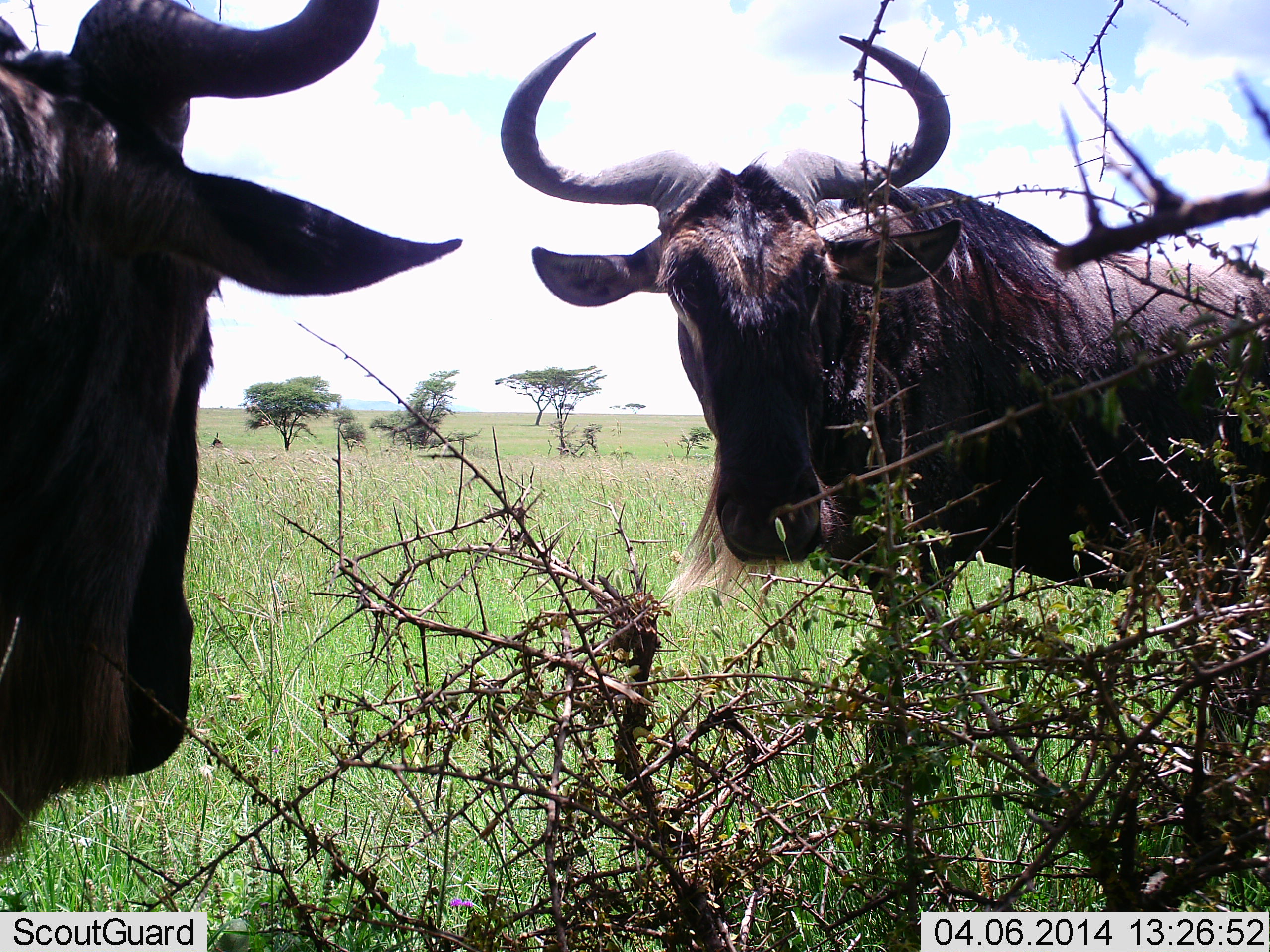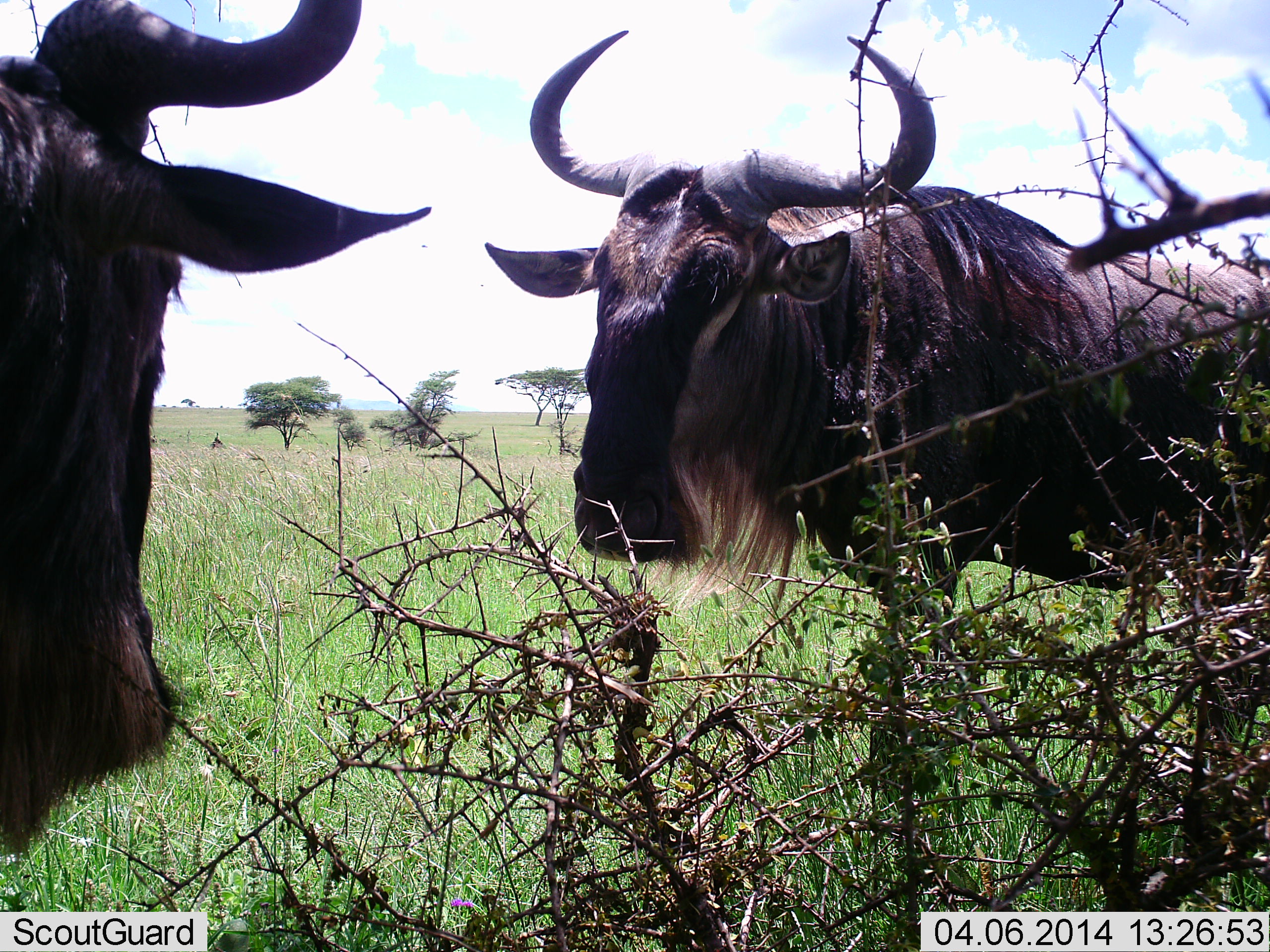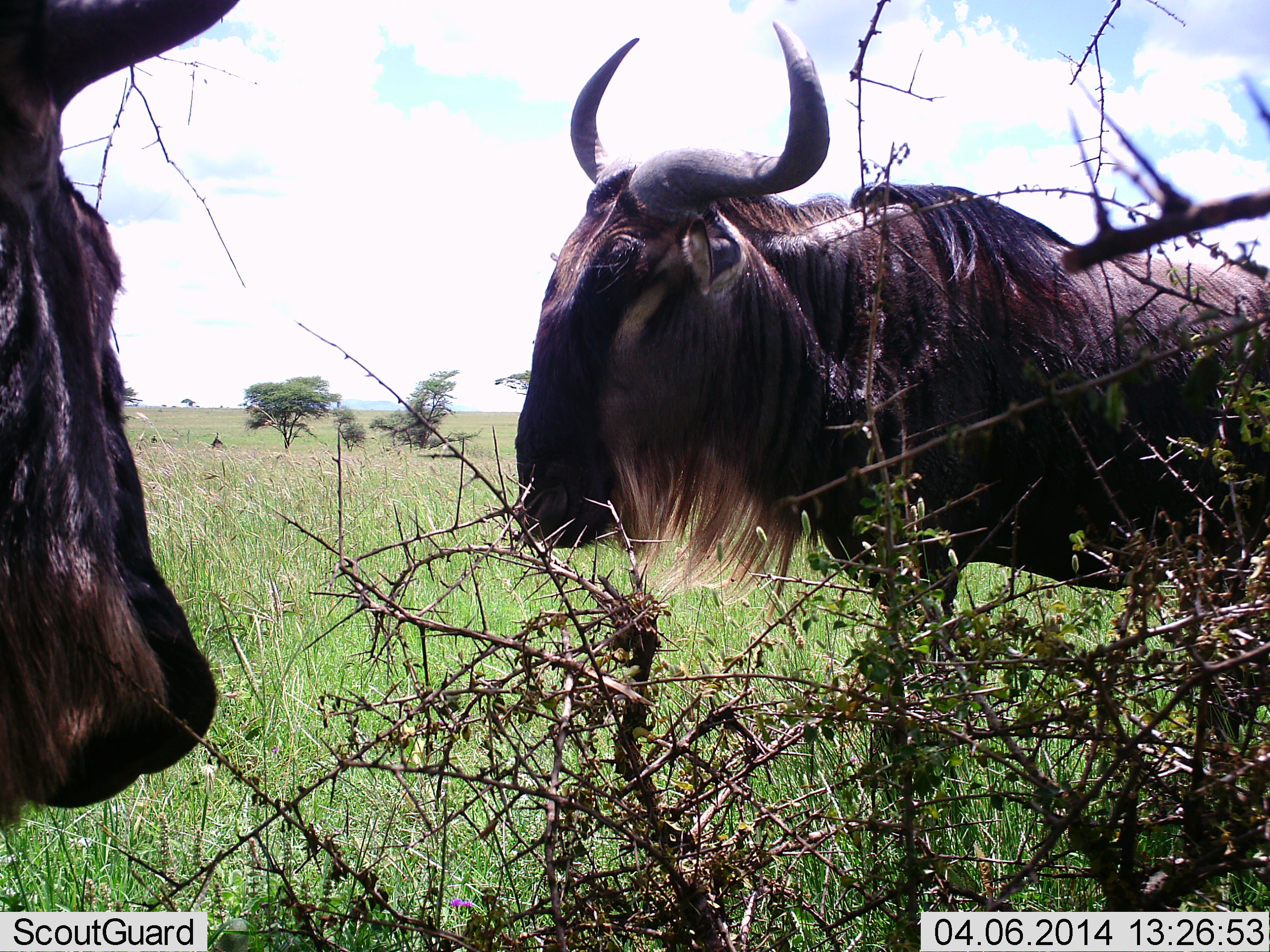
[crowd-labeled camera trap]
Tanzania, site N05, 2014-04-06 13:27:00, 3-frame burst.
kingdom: Animalia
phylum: Chordata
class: Mammalia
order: Artiodactyla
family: Bovidae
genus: Connochaetes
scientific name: Connochaetes taurinus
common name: blue wildebeest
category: wildebeest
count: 2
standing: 90%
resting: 0%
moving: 0%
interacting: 20%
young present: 0%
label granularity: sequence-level